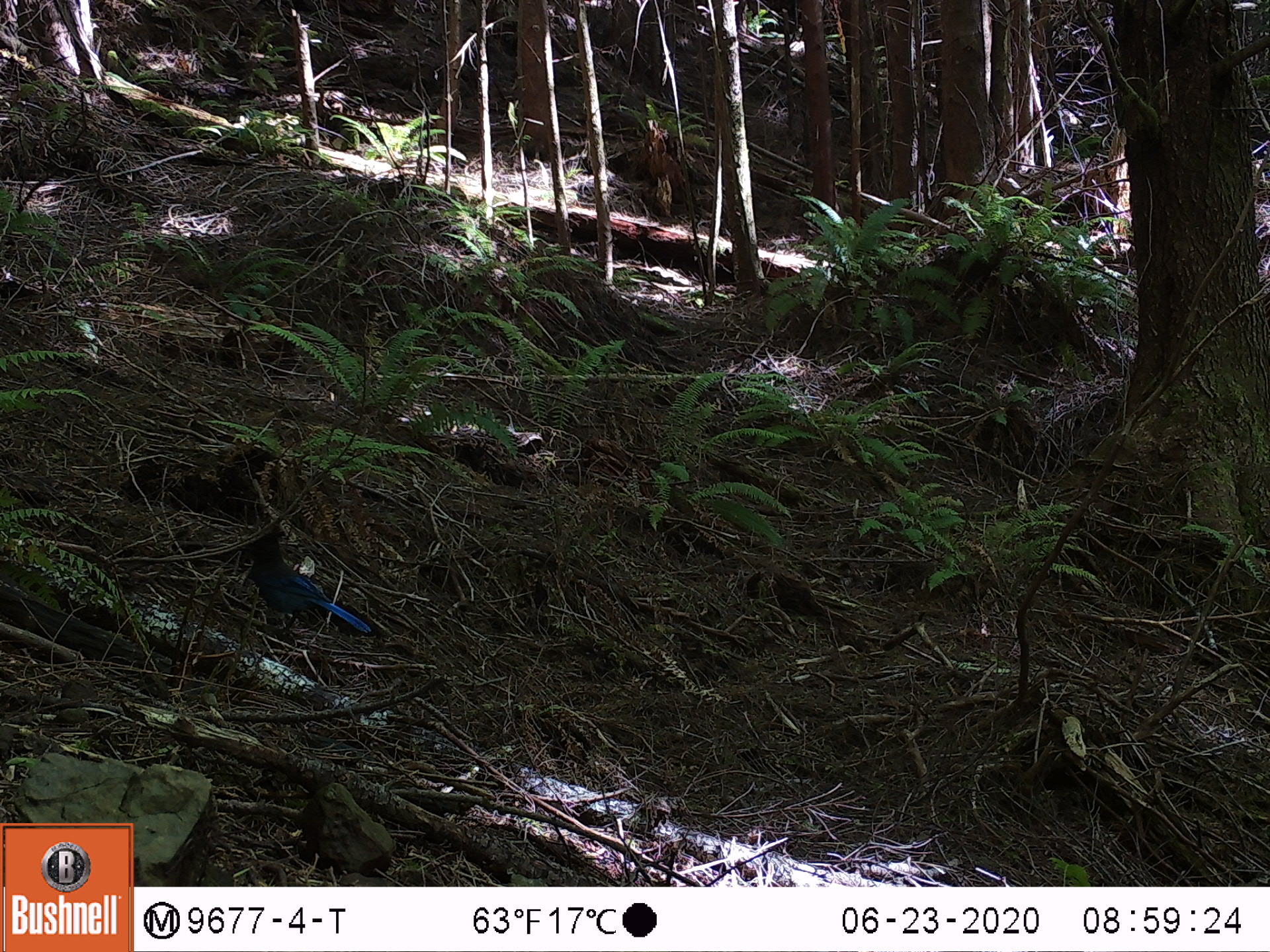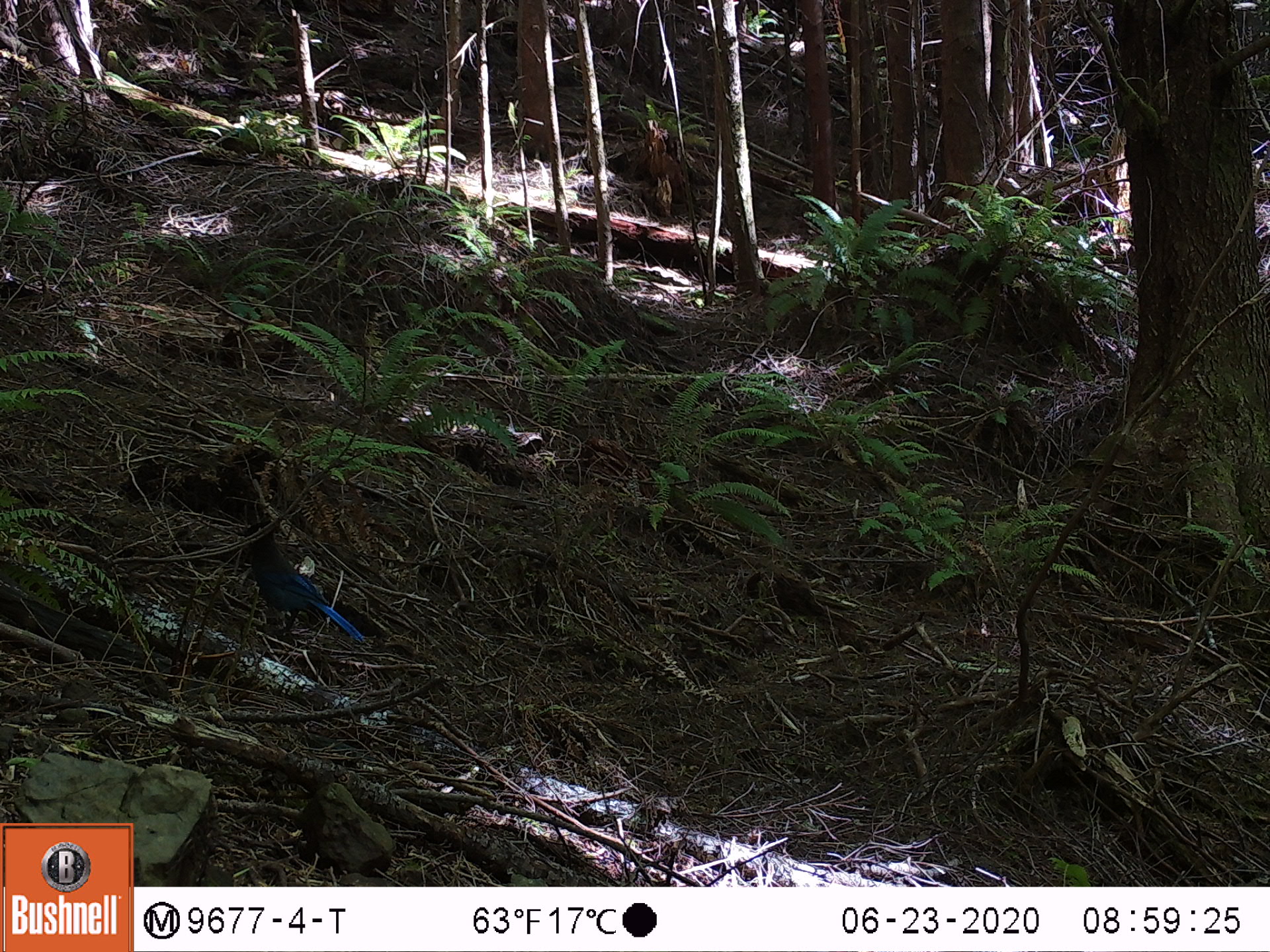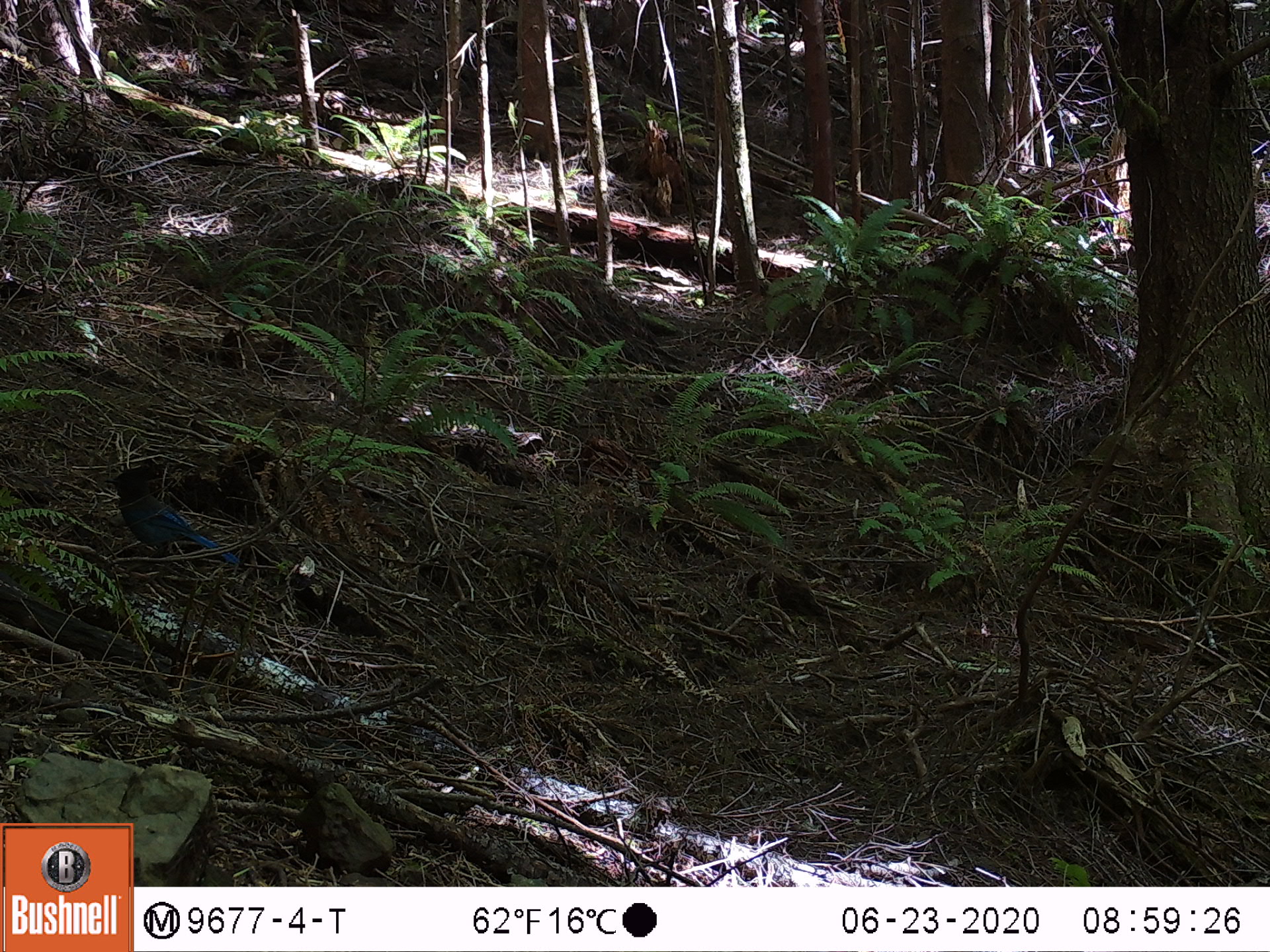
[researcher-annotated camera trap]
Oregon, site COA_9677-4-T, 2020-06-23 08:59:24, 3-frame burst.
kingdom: Animalia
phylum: Chordata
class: Aves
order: Passeriformes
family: Corvidae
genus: Cyanocitta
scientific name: Cyanocitta stelleri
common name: steller's jay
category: stellers jay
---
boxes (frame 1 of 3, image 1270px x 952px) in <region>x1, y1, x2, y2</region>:
stellers jay: <region>240, 526, 369, 637</region>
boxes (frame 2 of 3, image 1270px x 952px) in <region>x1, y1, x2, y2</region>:
stellers jay: <region>239, 530, 360, 644</region>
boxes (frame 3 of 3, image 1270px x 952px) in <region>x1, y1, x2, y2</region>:
stellers jay: <region>106, 461, 236, 566</region>